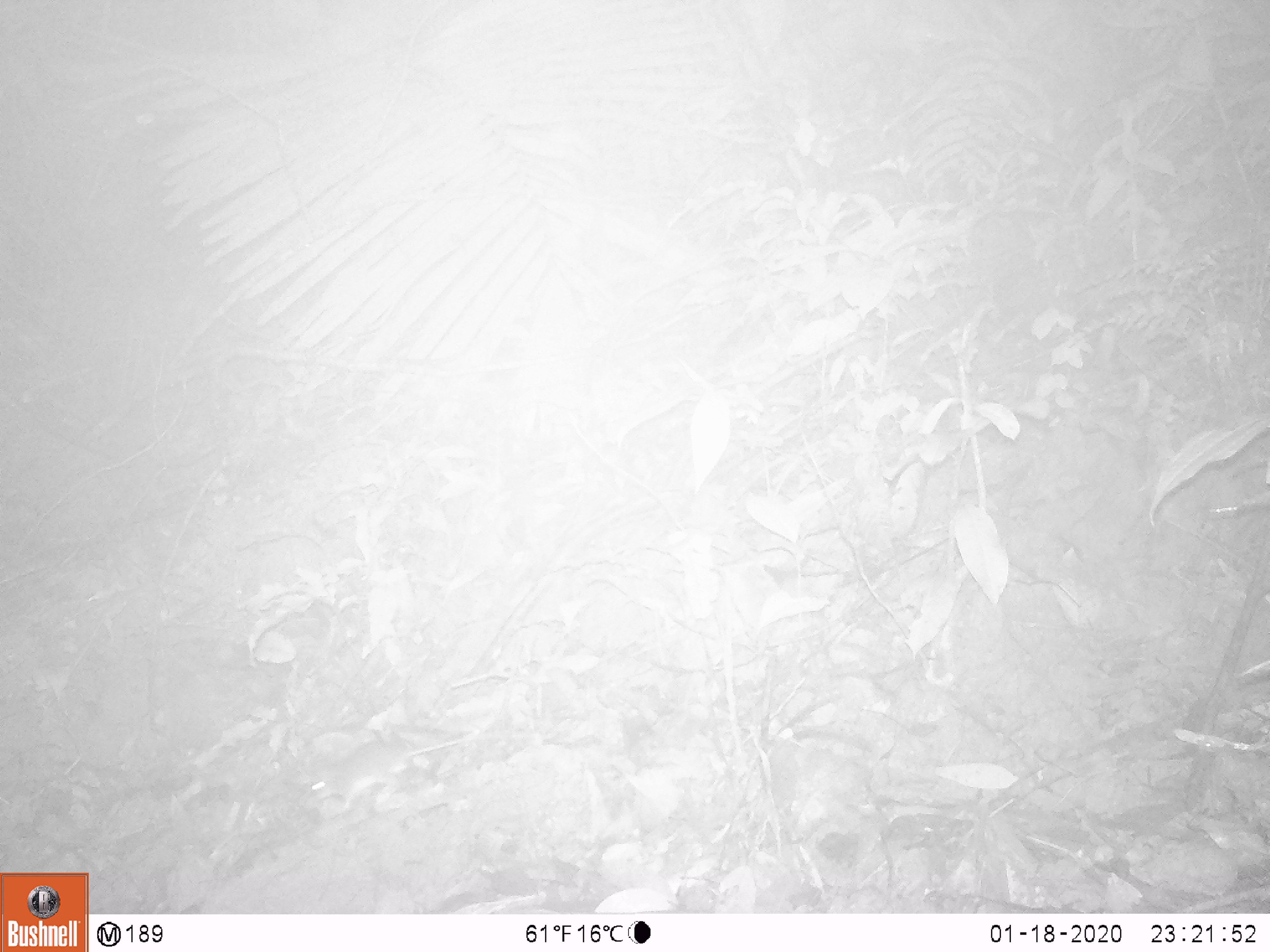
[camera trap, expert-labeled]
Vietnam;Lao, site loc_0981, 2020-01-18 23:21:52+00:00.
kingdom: Animalia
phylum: Chordata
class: Mammalia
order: Rodentia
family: Muridae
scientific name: Muridae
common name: old-world mice and rats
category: unidentified murid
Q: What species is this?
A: Unidentified murid (old-world mice and rats) (Muridae).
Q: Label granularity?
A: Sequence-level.